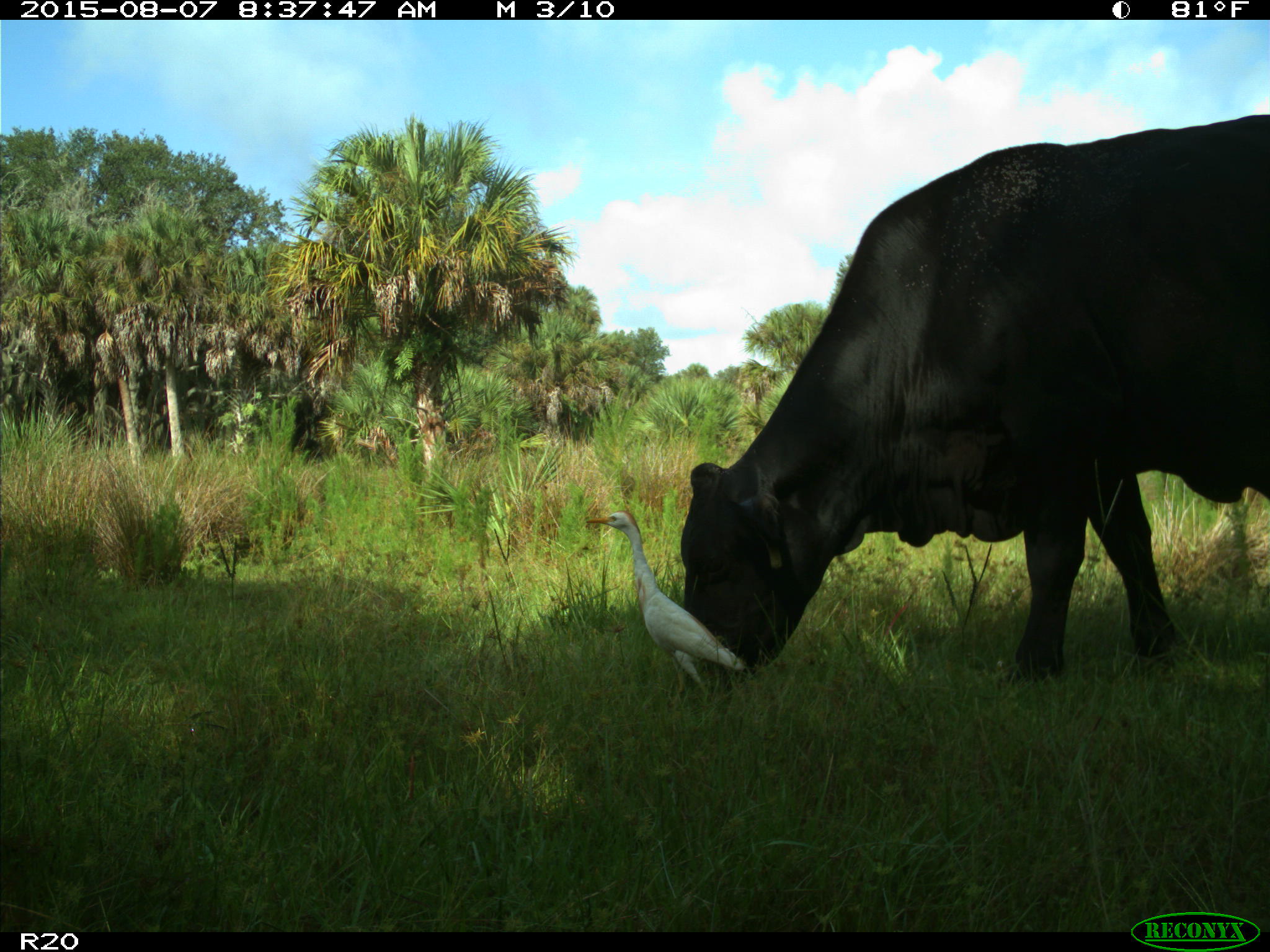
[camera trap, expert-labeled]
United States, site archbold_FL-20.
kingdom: Animalia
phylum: Chordata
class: Mammalia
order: Artiodactyla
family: Bovidae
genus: Bos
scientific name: Bos taurus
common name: domestic cow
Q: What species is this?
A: Bos taurus (domestic cow).